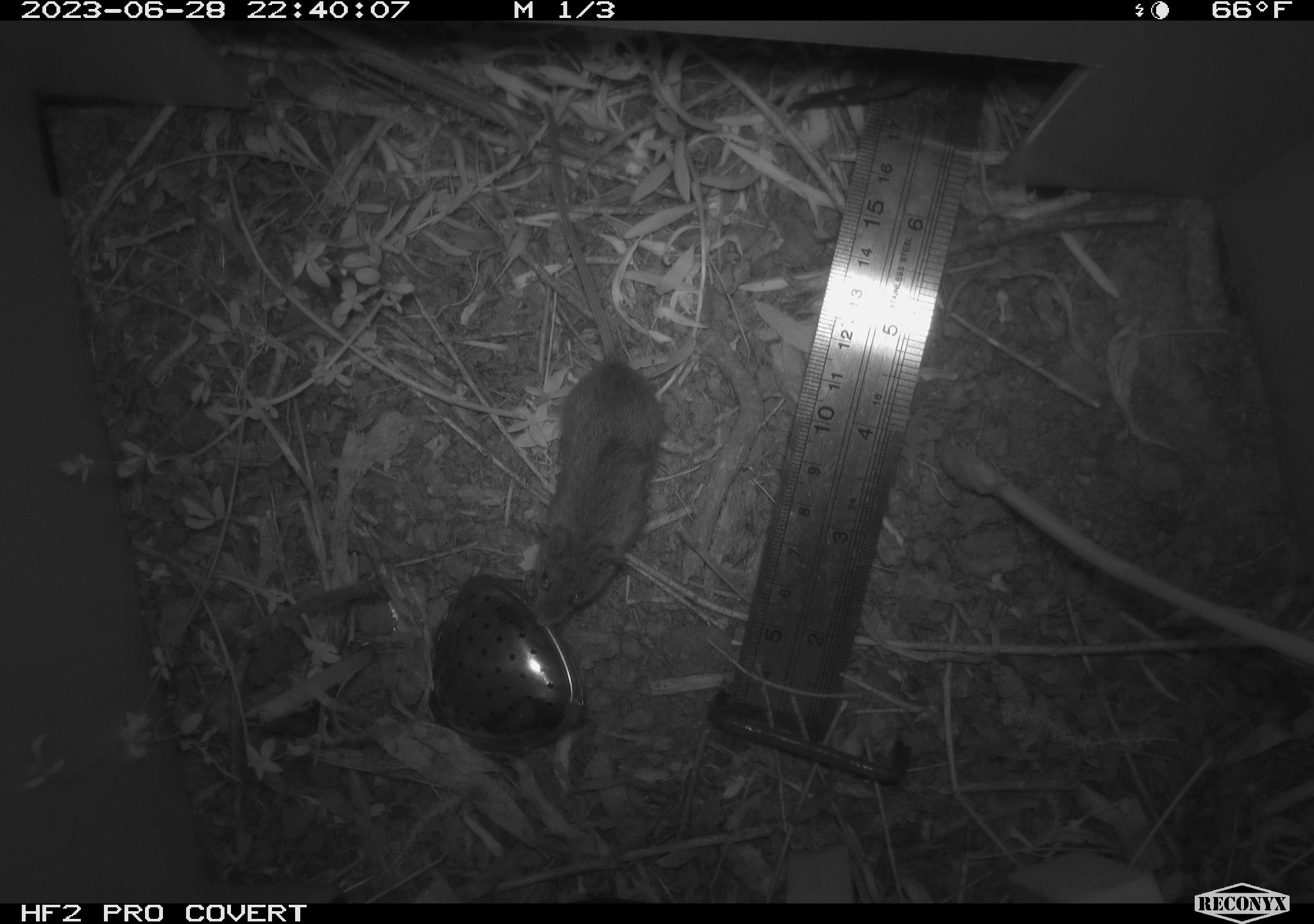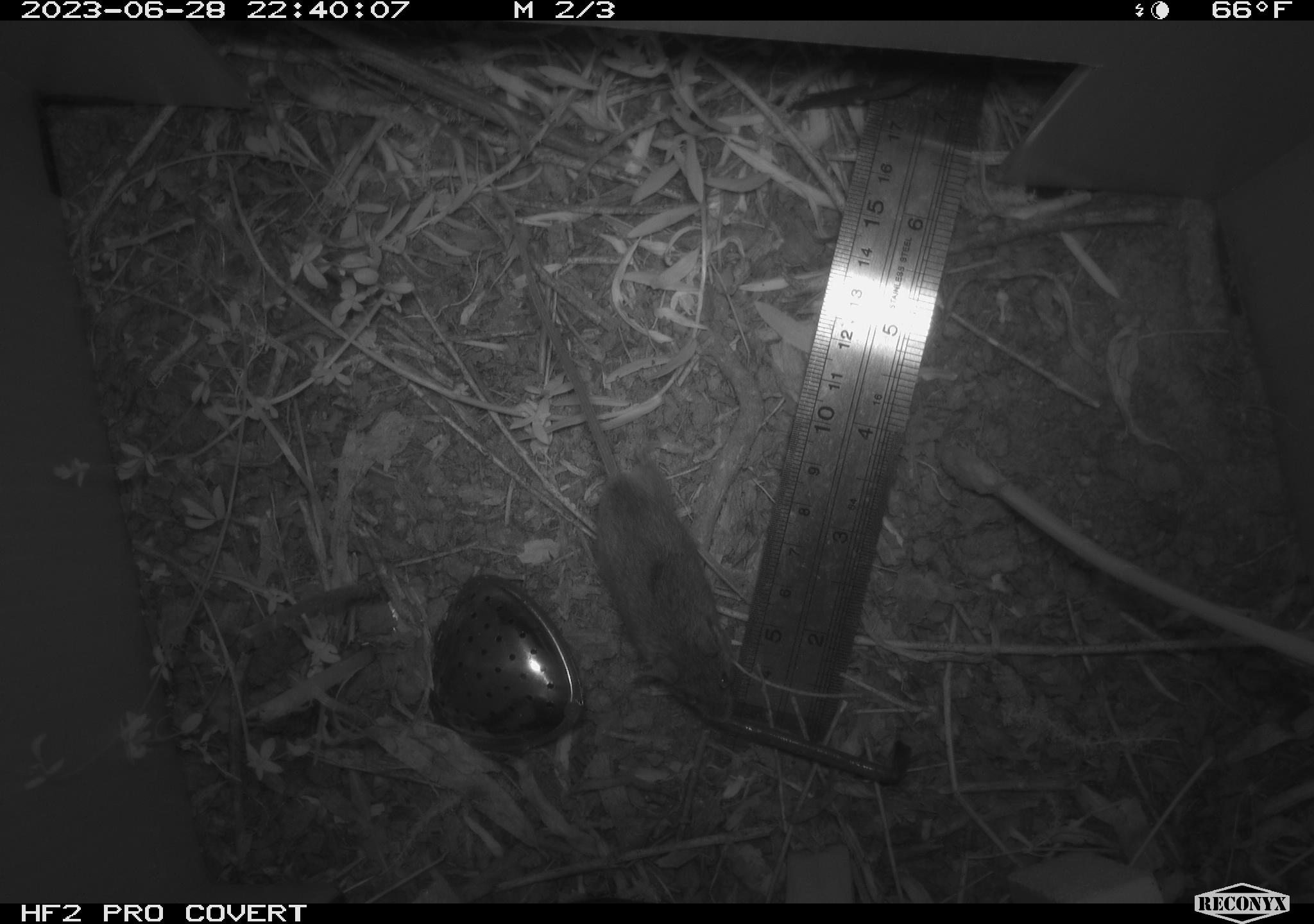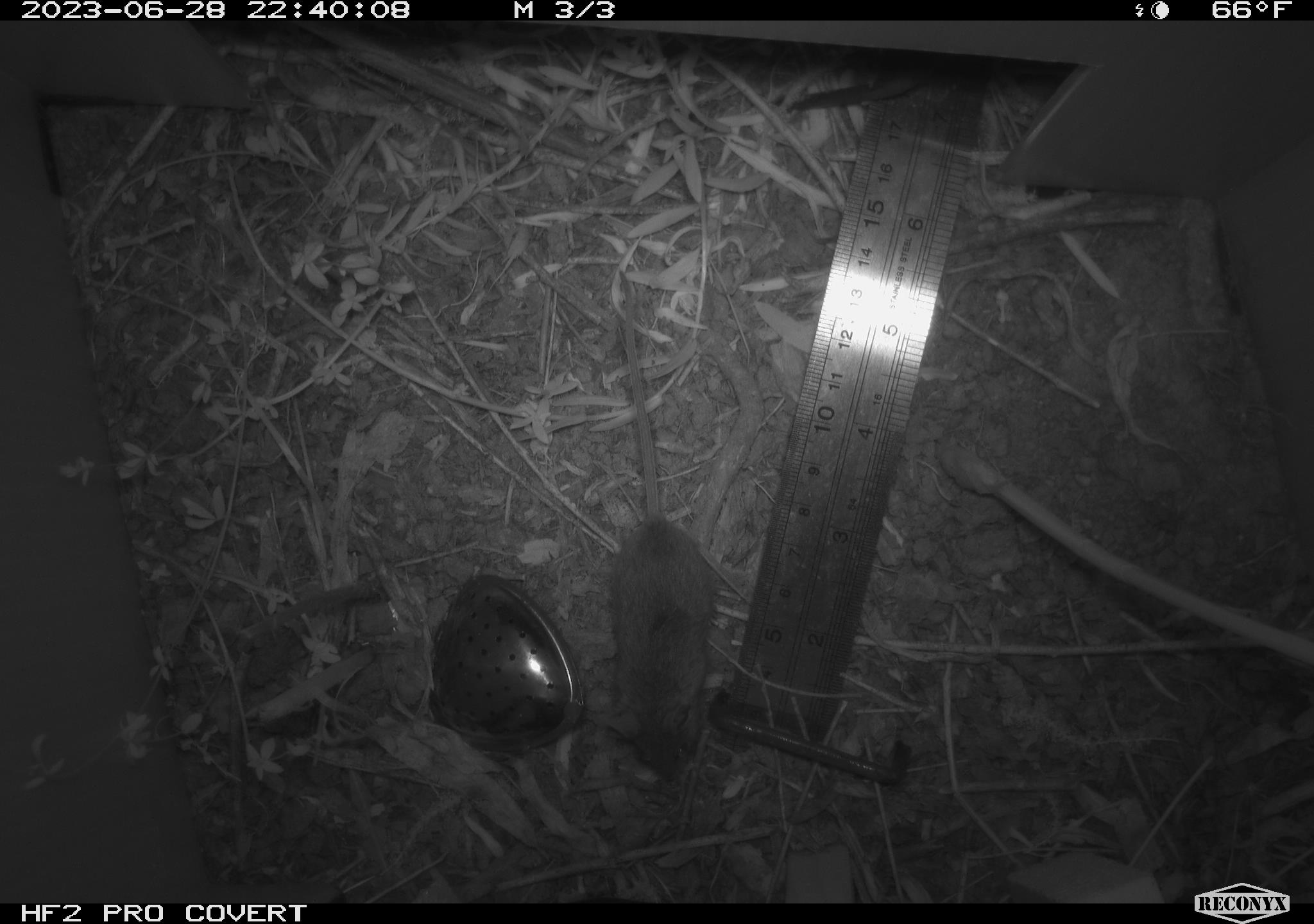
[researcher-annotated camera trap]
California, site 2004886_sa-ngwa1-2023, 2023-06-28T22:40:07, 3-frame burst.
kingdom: Animalia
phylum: Chordata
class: Mammalia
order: Rodentia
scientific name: Rodentia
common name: mouse species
Mouse species (Rodentia).